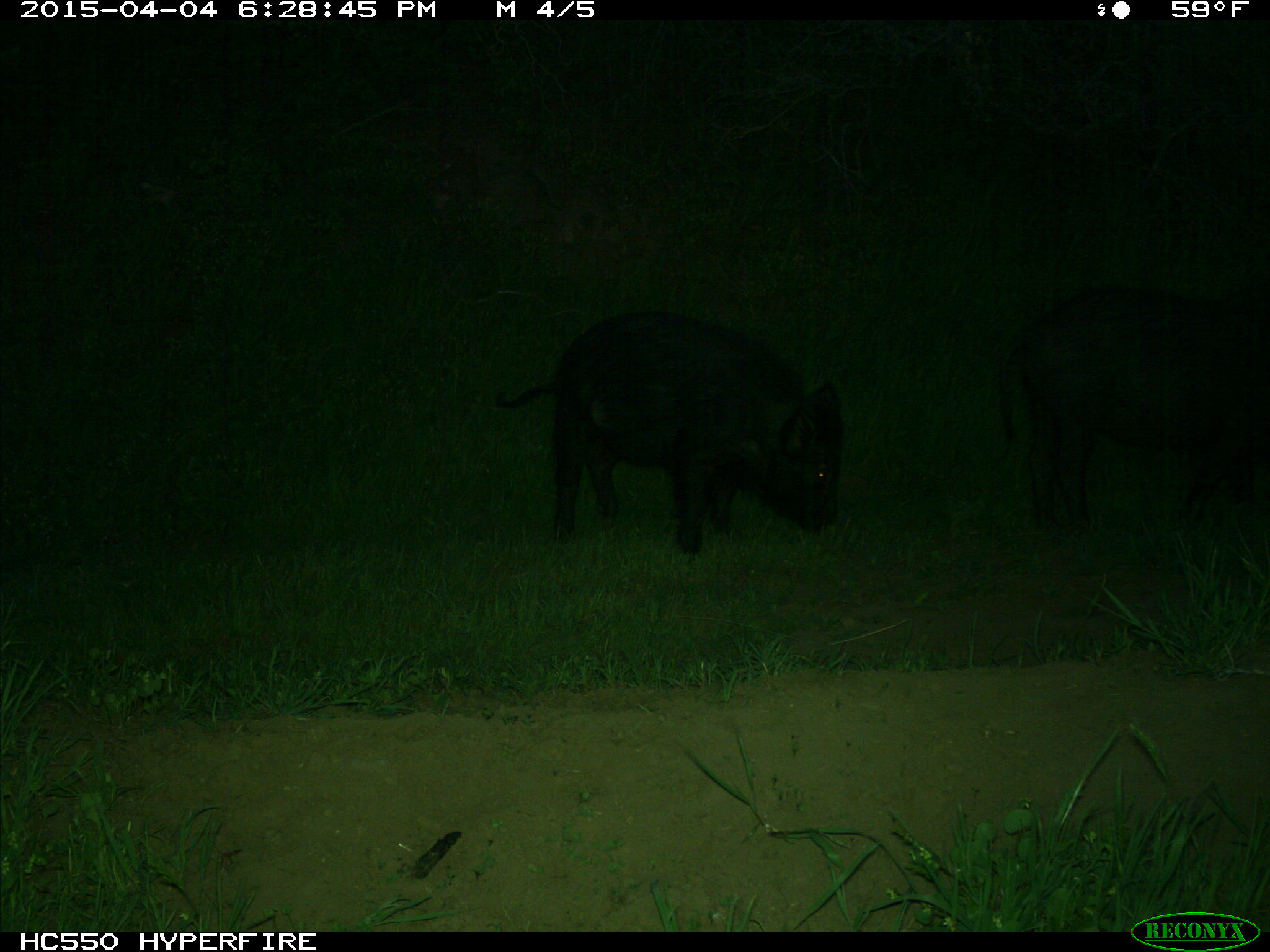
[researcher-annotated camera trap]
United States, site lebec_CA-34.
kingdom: Animalia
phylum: Chordata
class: Mammalia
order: Artiodactyla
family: Suidae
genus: Sus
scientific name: Sus scrofa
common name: wild boar